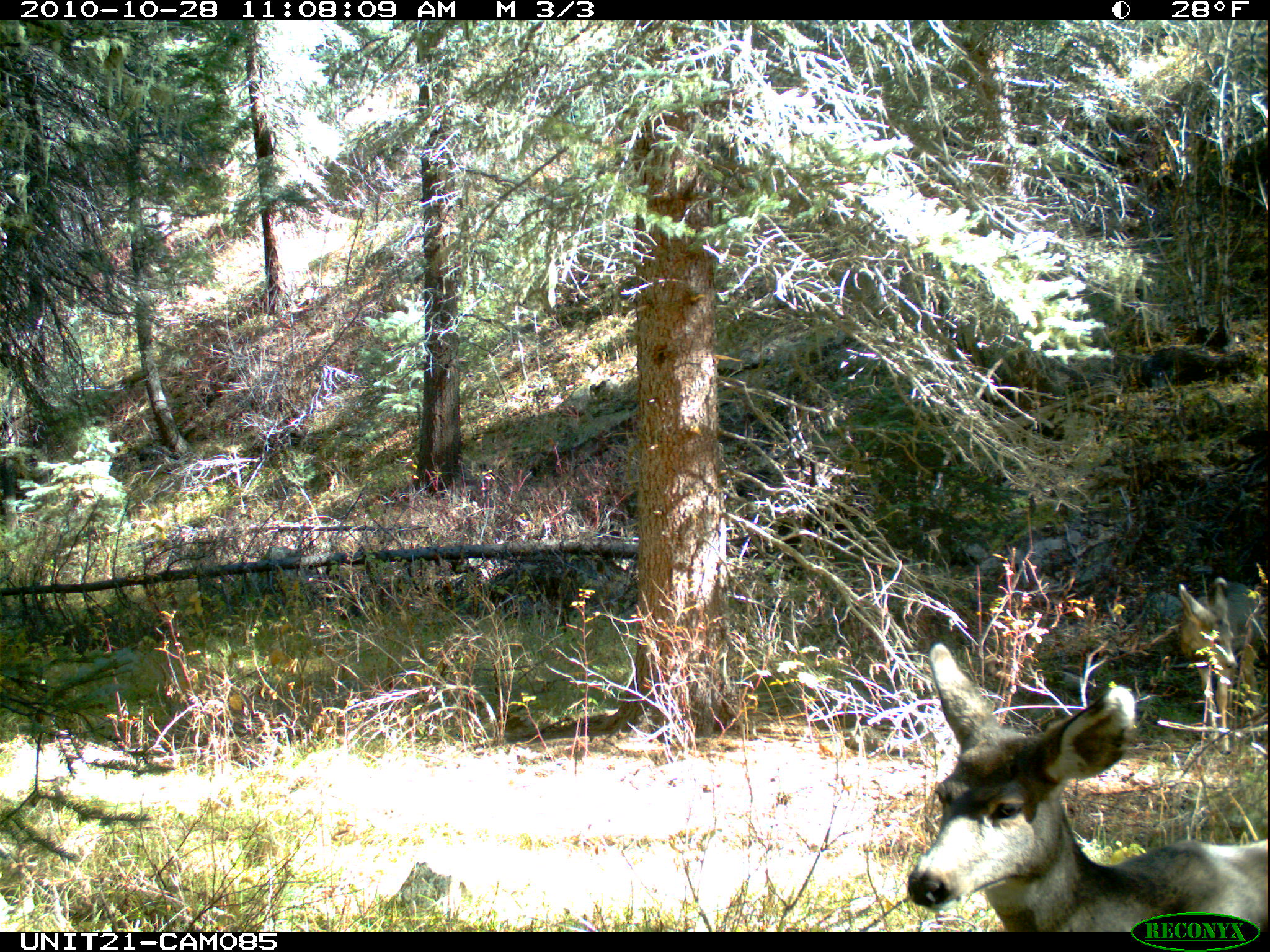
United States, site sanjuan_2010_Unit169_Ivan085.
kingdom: Animalia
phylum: Chordata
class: Mammalia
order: Artiodactyla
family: Cervidae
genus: Odocoileus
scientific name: Odocoileus hemionus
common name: mule deer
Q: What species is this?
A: Odocoileus hemionus (mule deer).